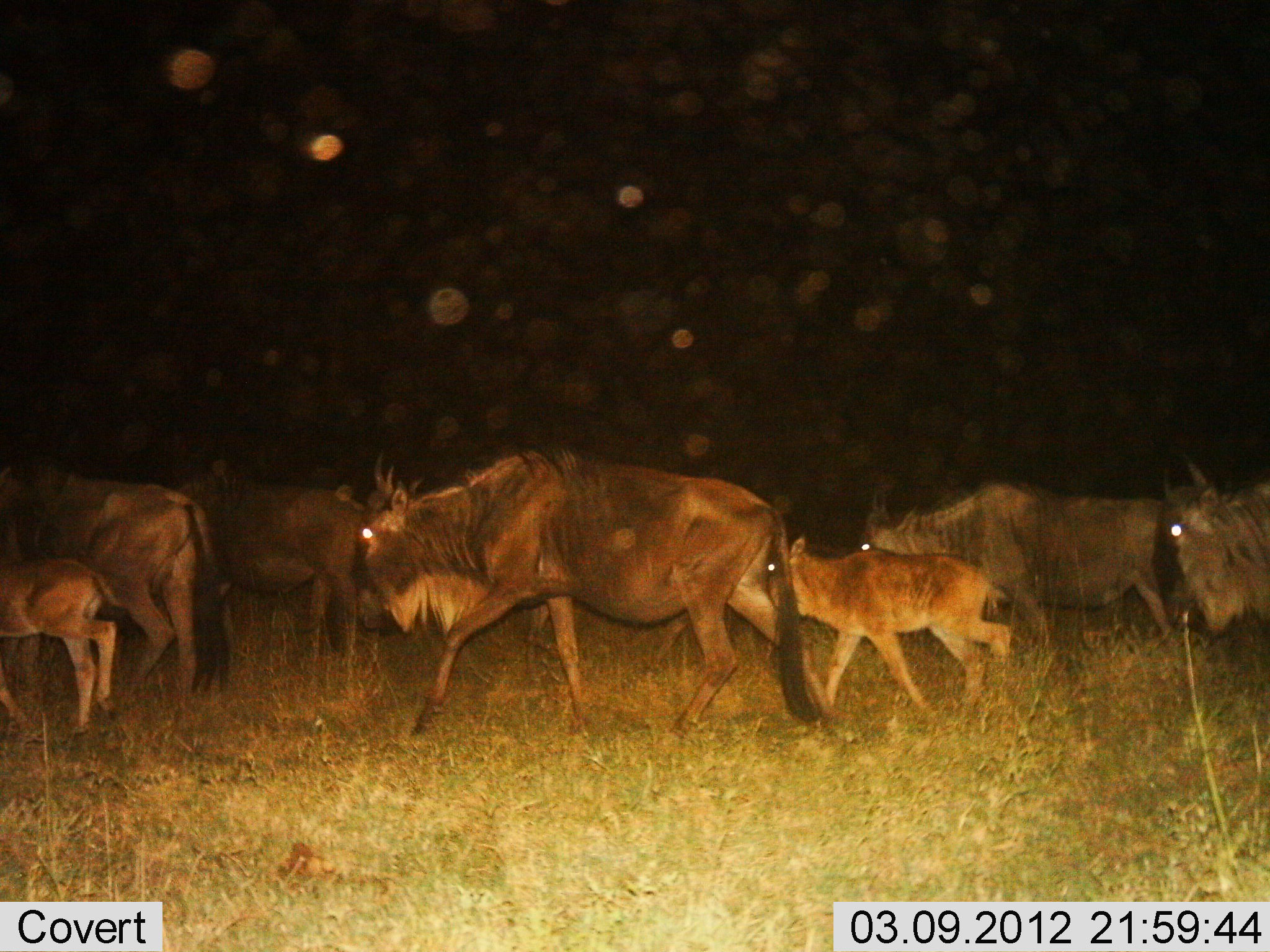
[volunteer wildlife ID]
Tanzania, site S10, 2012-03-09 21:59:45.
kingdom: Animalia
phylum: Chordata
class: Mammalia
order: Artiodactyla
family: Bovidae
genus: Connochaetes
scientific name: Connochaetes taurinus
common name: blue wildebeest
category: wildebeest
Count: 7.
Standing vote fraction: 6%.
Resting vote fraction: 0%.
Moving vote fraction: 100%.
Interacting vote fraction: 0%.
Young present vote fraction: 100%.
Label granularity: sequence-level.